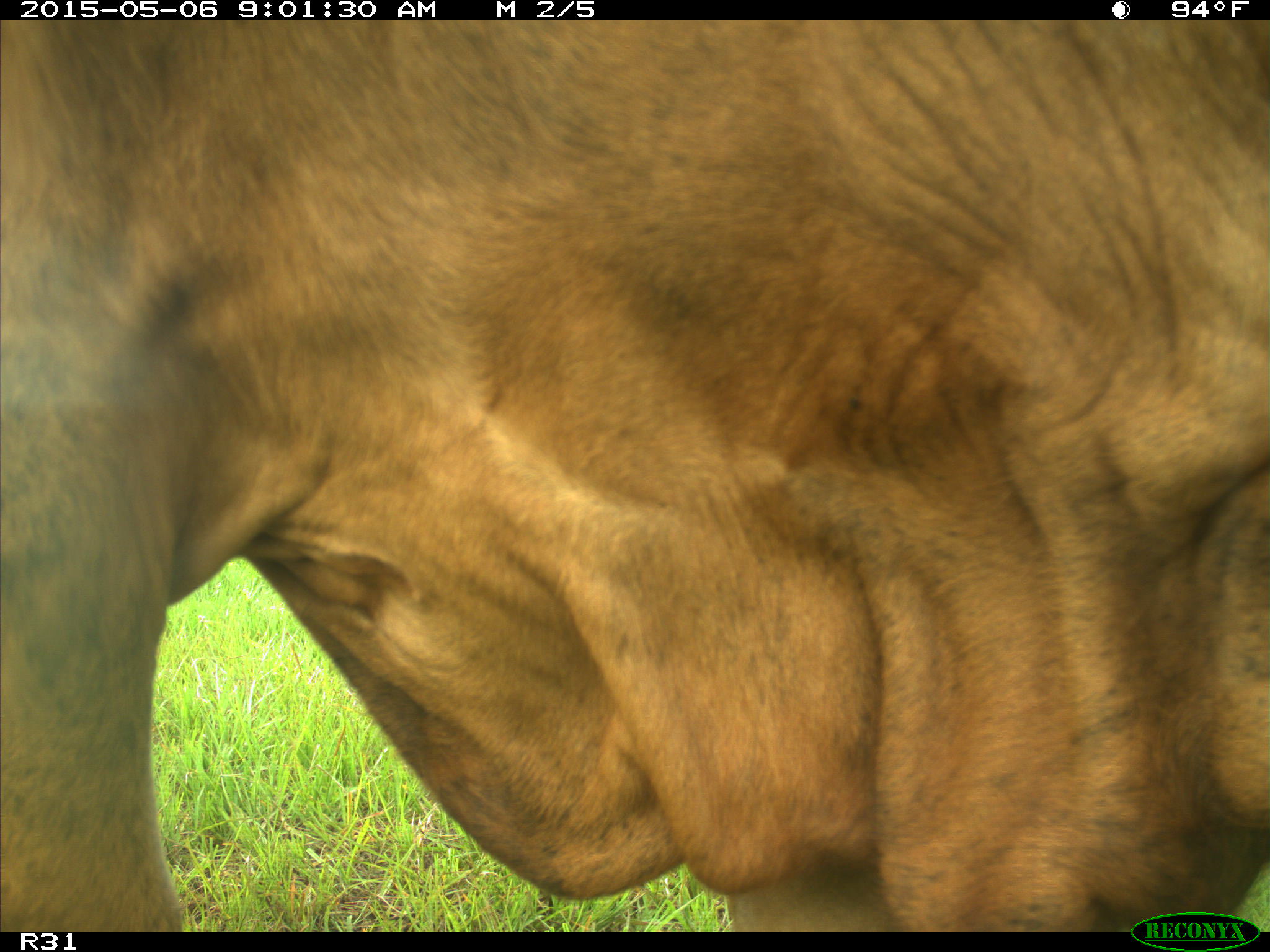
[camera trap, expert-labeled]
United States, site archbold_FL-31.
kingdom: Animalia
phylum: Chordata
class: Mammalia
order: Artiodactyla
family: Bovidae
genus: Bos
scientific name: Bos taurus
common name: domestic cow